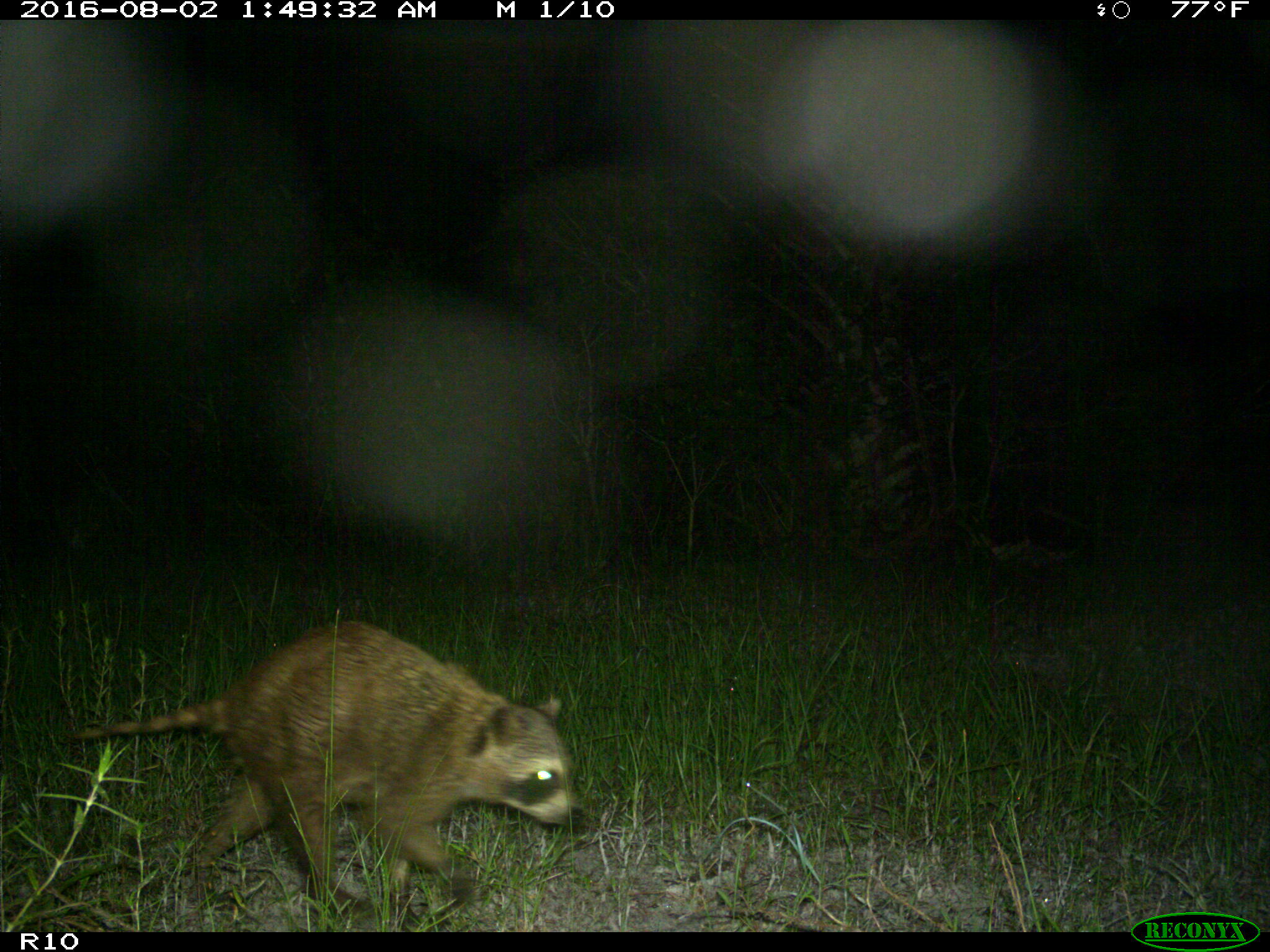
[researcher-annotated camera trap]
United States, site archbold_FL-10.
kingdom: Animalia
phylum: Chordata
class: Mammalia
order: Carnivora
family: Procyonidae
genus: Procyon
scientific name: Procyon lotor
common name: common raccoon